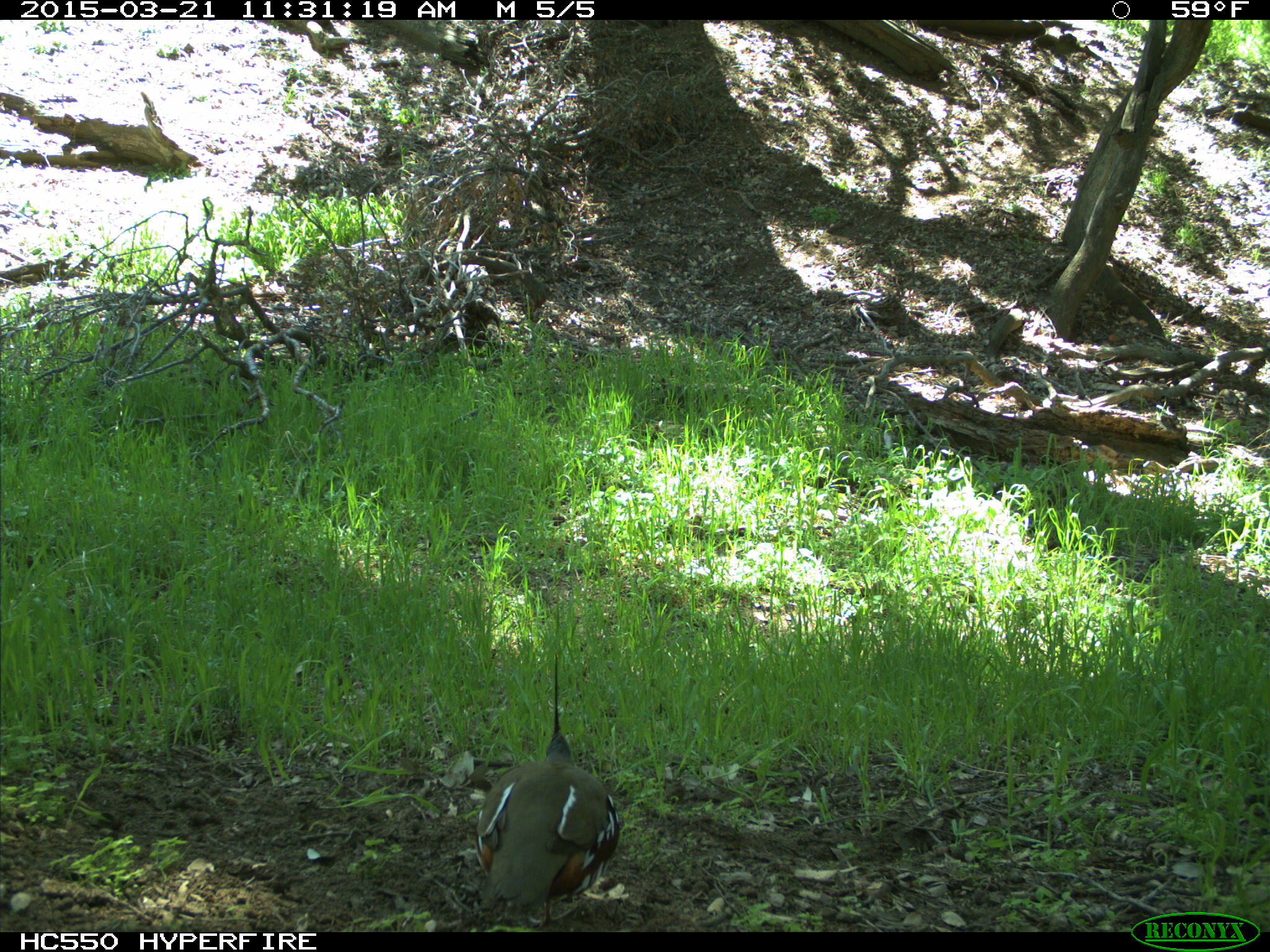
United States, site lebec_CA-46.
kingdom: Animalia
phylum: Chordata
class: Aves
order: Galliformes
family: Odontophoridae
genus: Callipepla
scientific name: Callipepla californica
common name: california quail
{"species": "Callipepla californica (california quail)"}